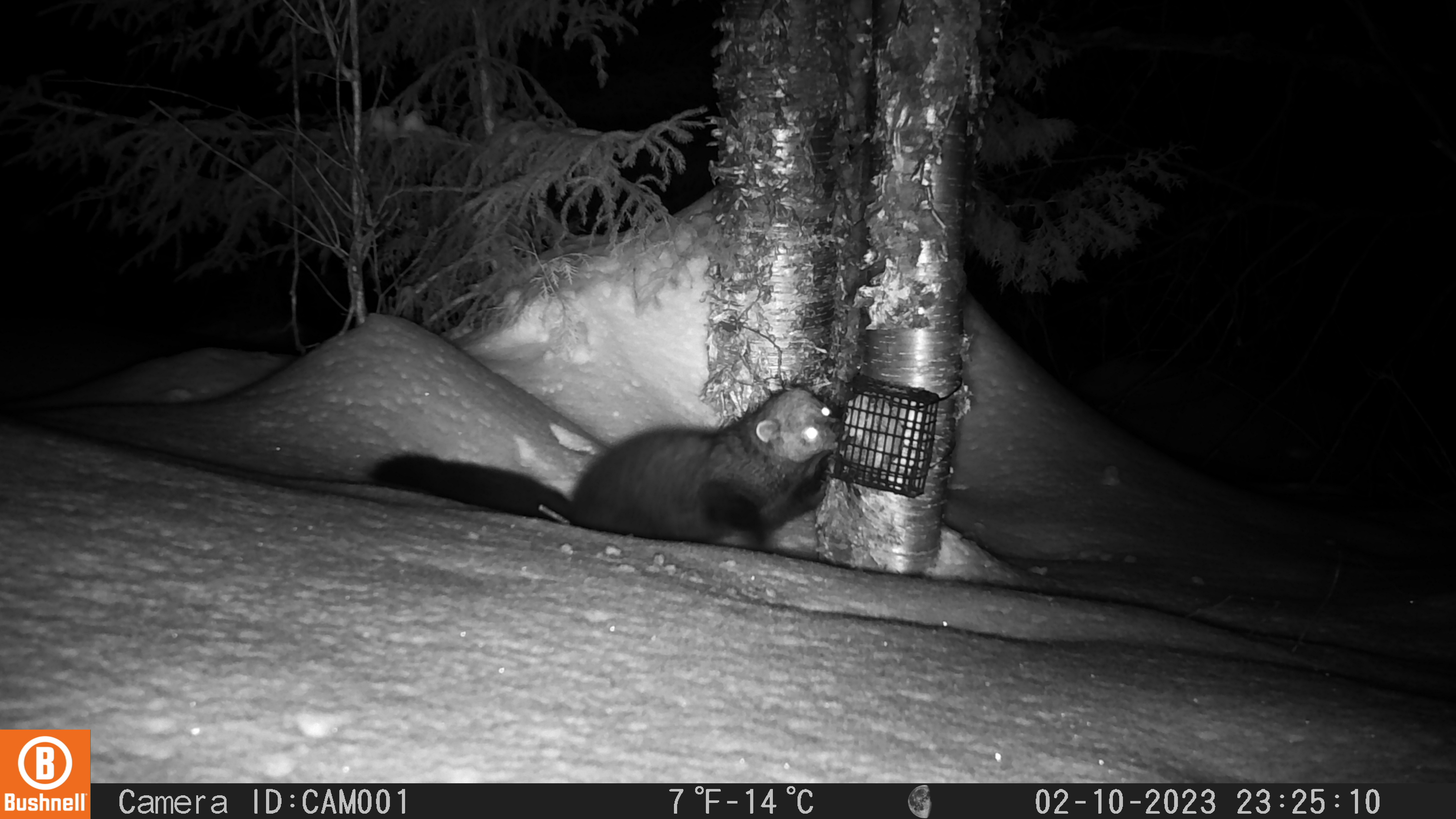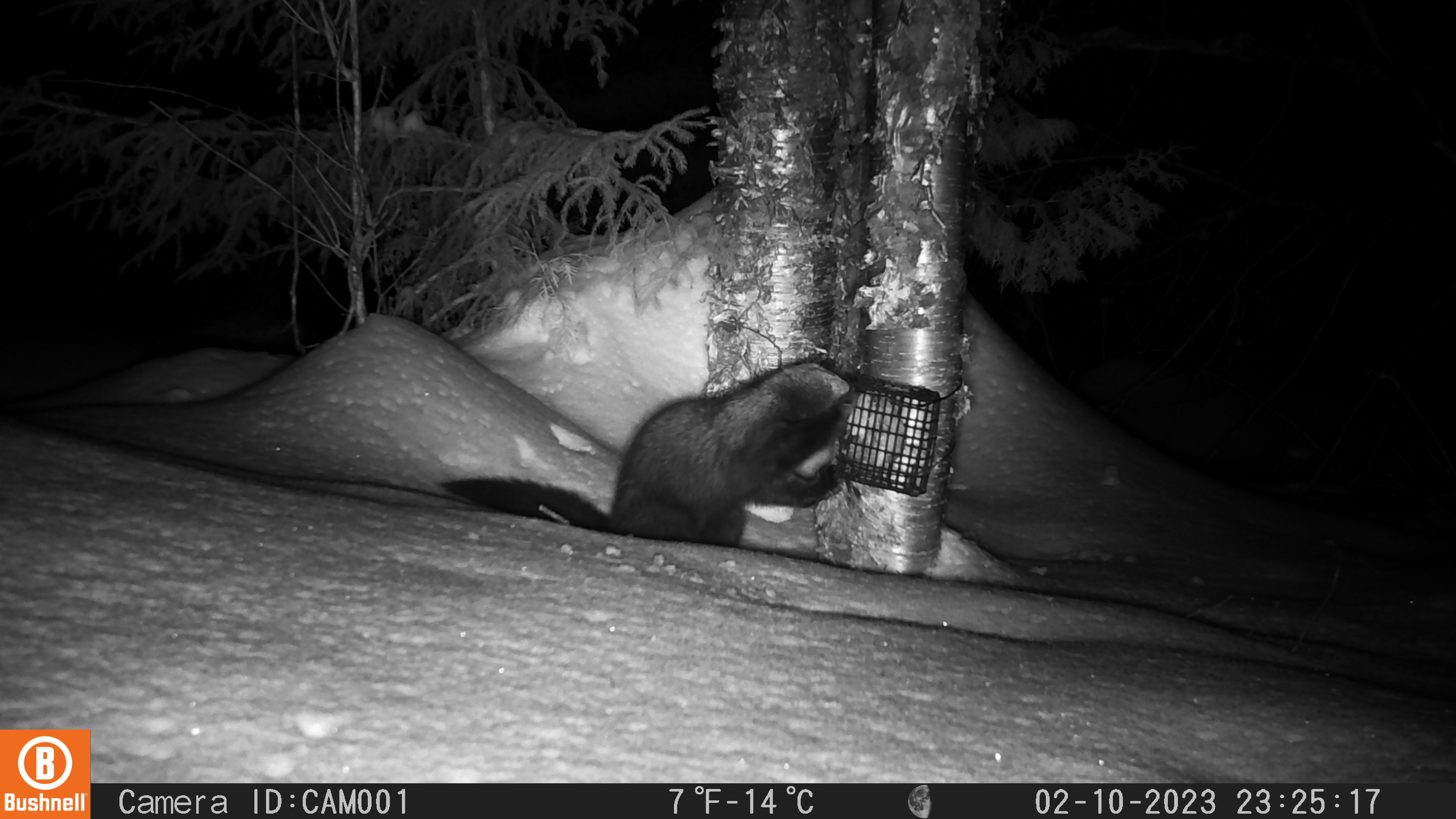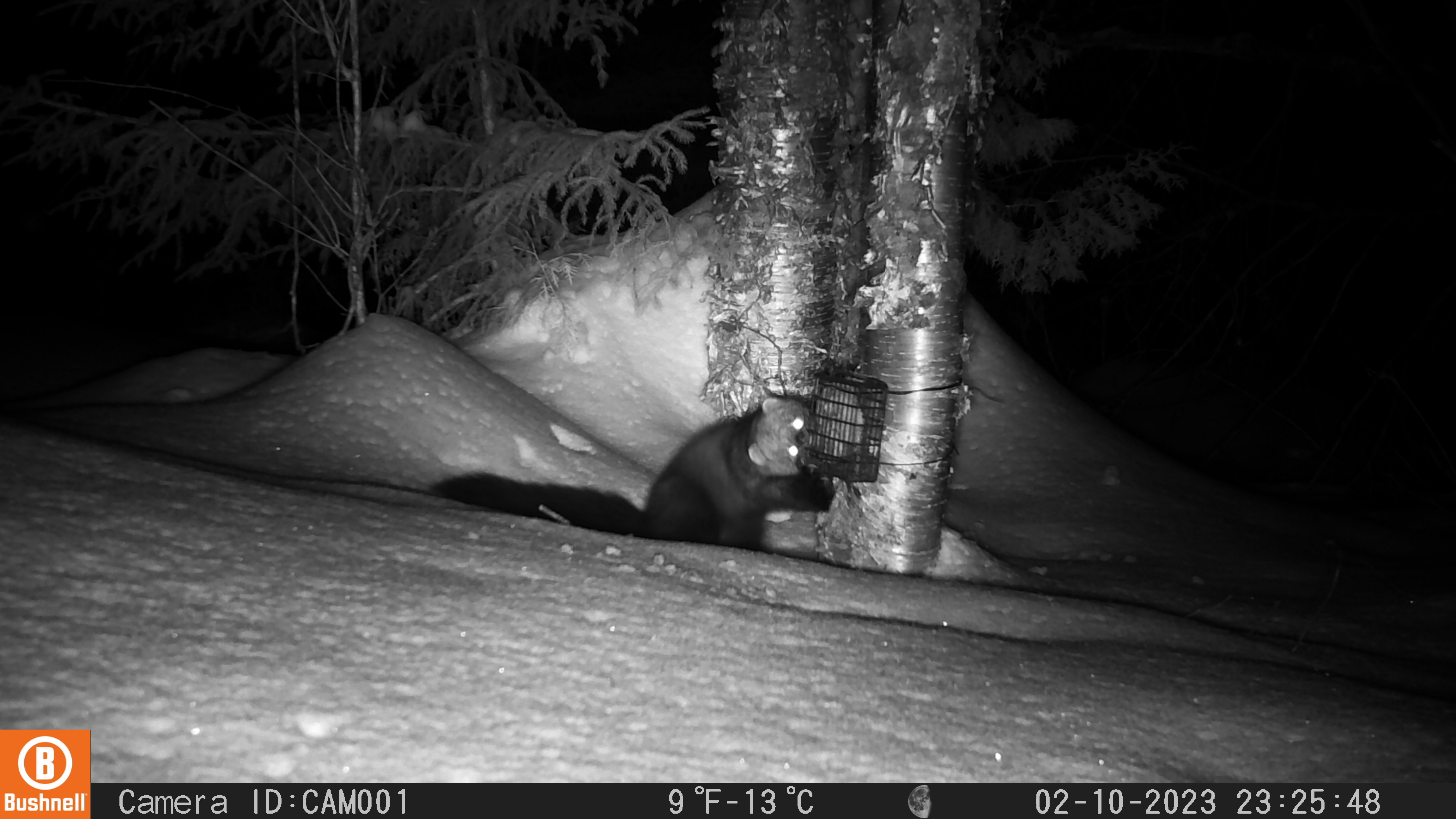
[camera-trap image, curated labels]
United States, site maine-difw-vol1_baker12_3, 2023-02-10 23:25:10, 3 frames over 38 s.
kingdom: Animalia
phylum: Chordata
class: Mammalia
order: Carnivora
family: Mustelidae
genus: Pekania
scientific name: Pekania pennanti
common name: fisher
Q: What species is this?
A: Fisher (Pekania pennanti).